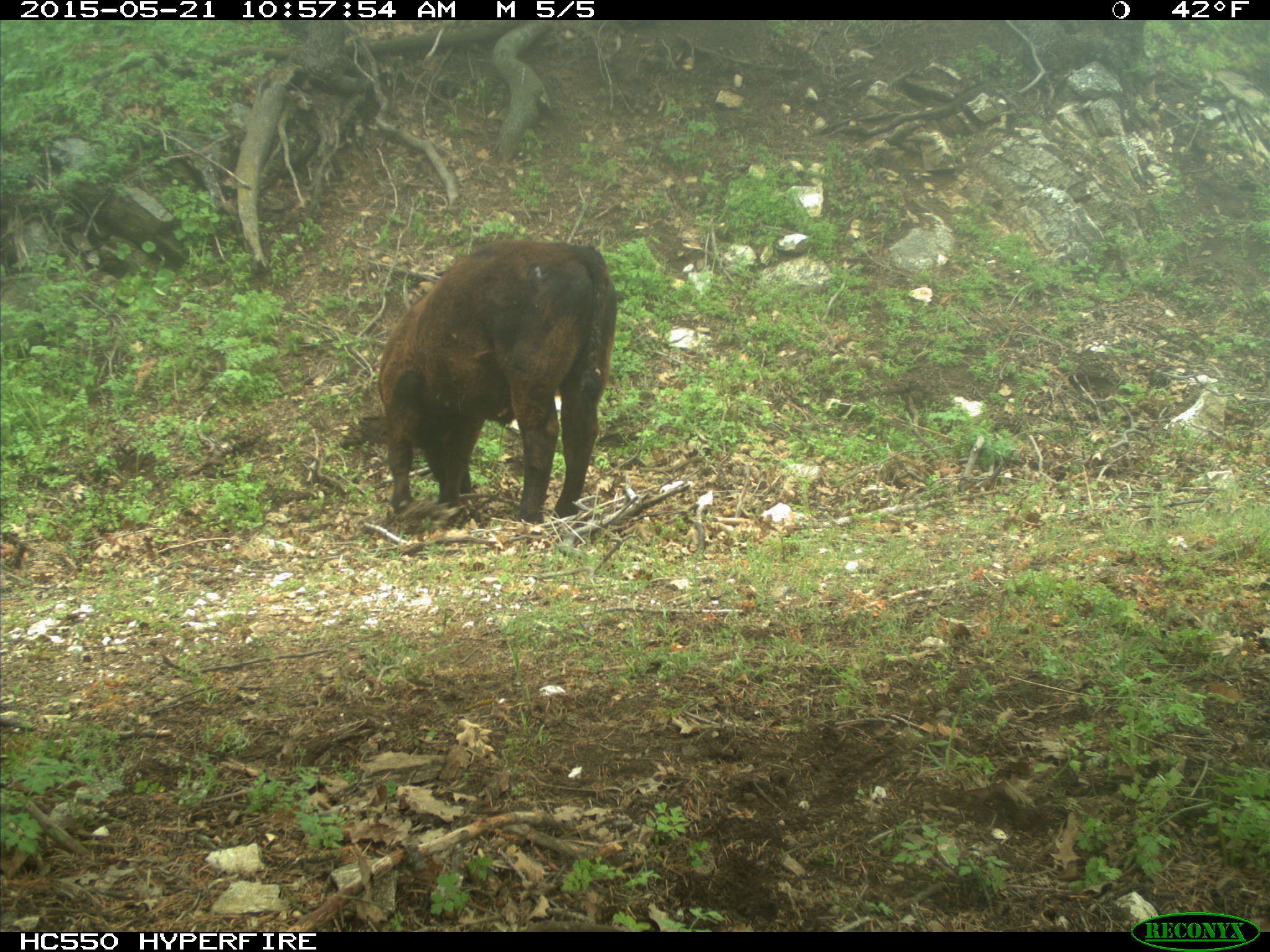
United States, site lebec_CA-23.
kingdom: Animalia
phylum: Chordata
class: Mammalia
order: Artiodactyla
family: Bovidae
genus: Bos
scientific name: Bos taurus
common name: domestic cow